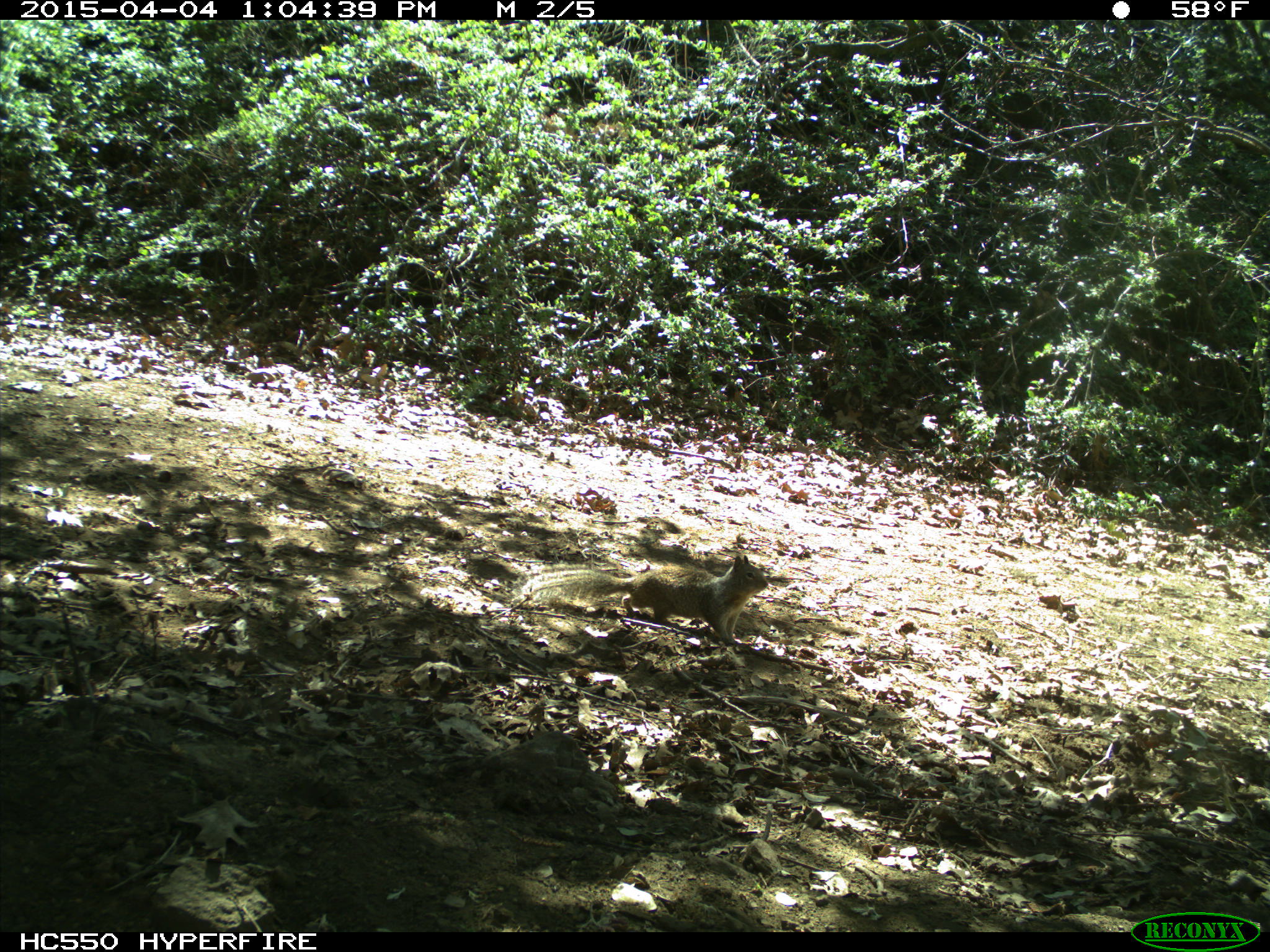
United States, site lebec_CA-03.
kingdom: Animalia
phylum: Chordata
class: Mammalia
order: Rodentia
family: Sciuridae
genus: Otospermophilus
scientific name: Otospermophilus beecheyi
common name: california ground squirrel